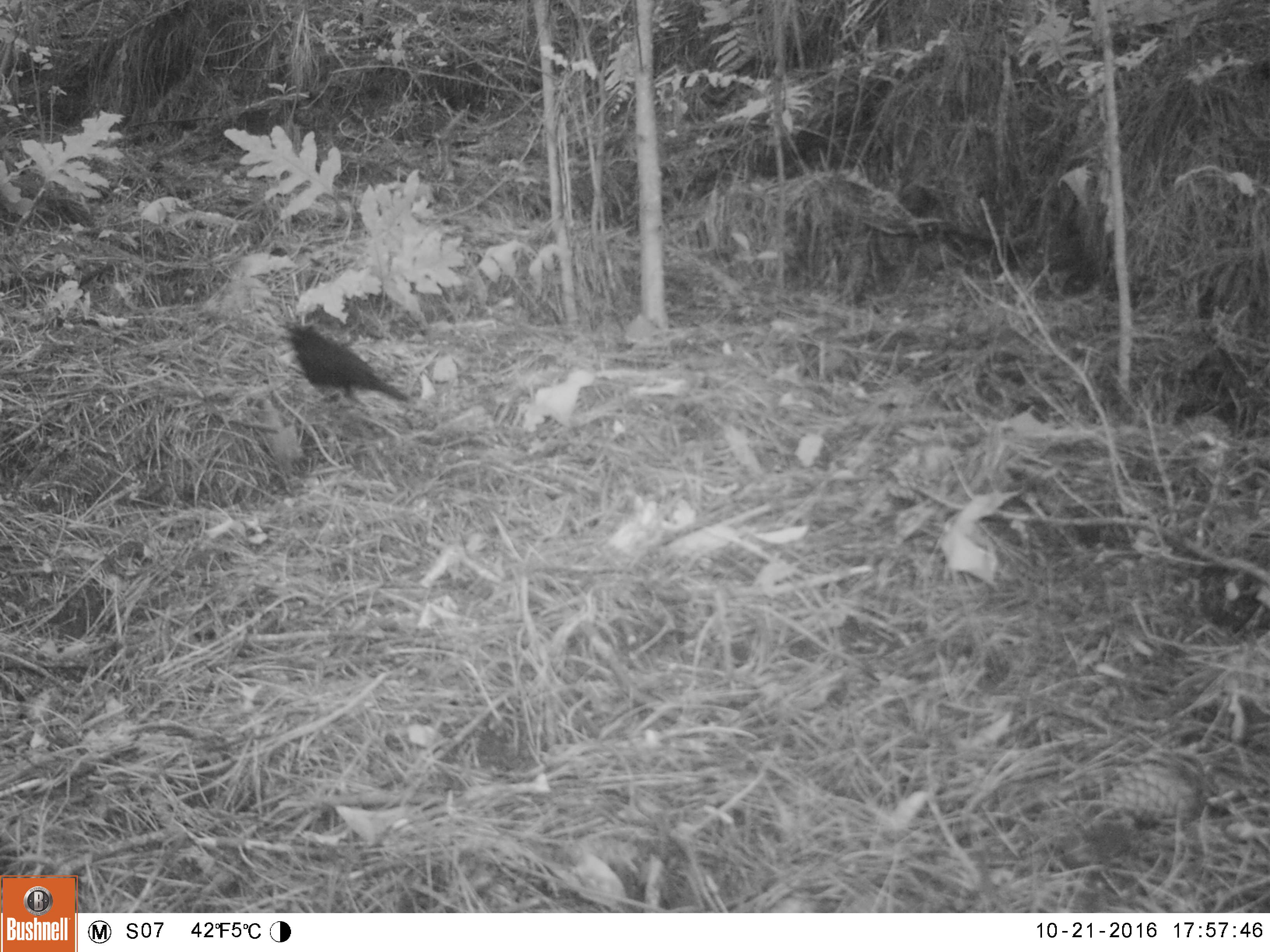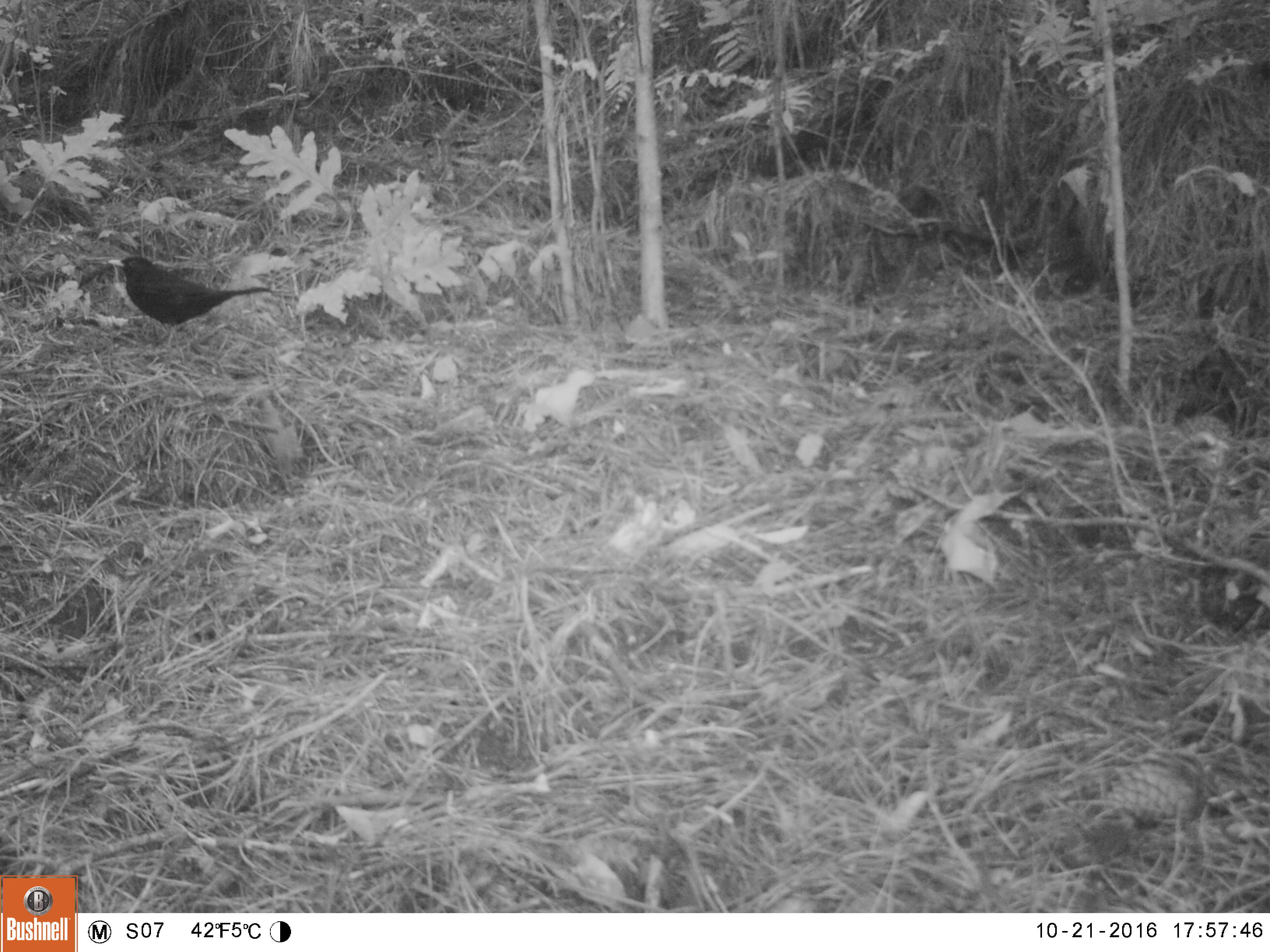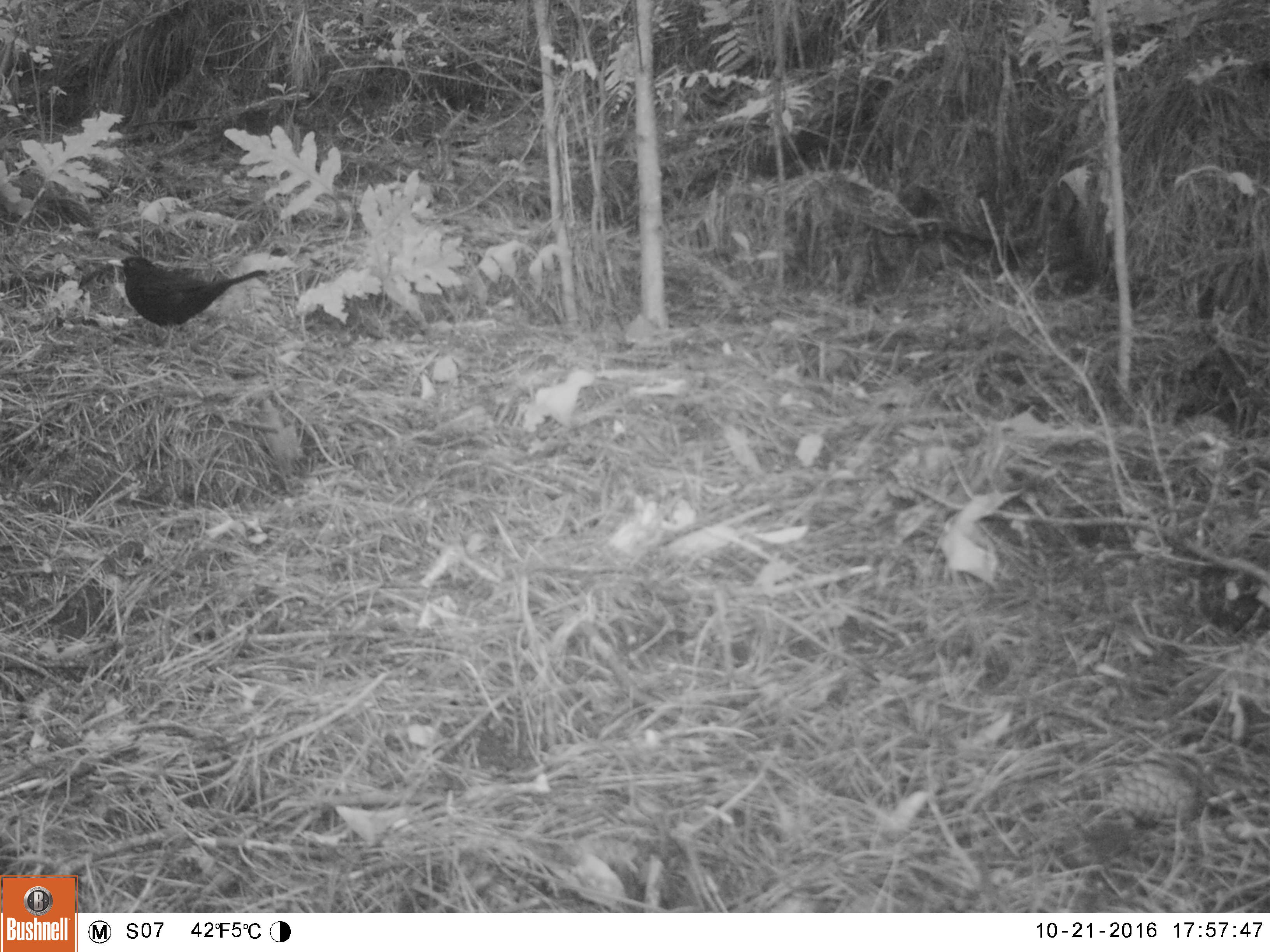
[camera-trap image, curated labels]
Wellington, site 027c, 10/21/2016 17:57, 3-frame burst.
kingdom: Animalia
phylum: Chordata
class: Aves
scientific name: Aves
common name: bird